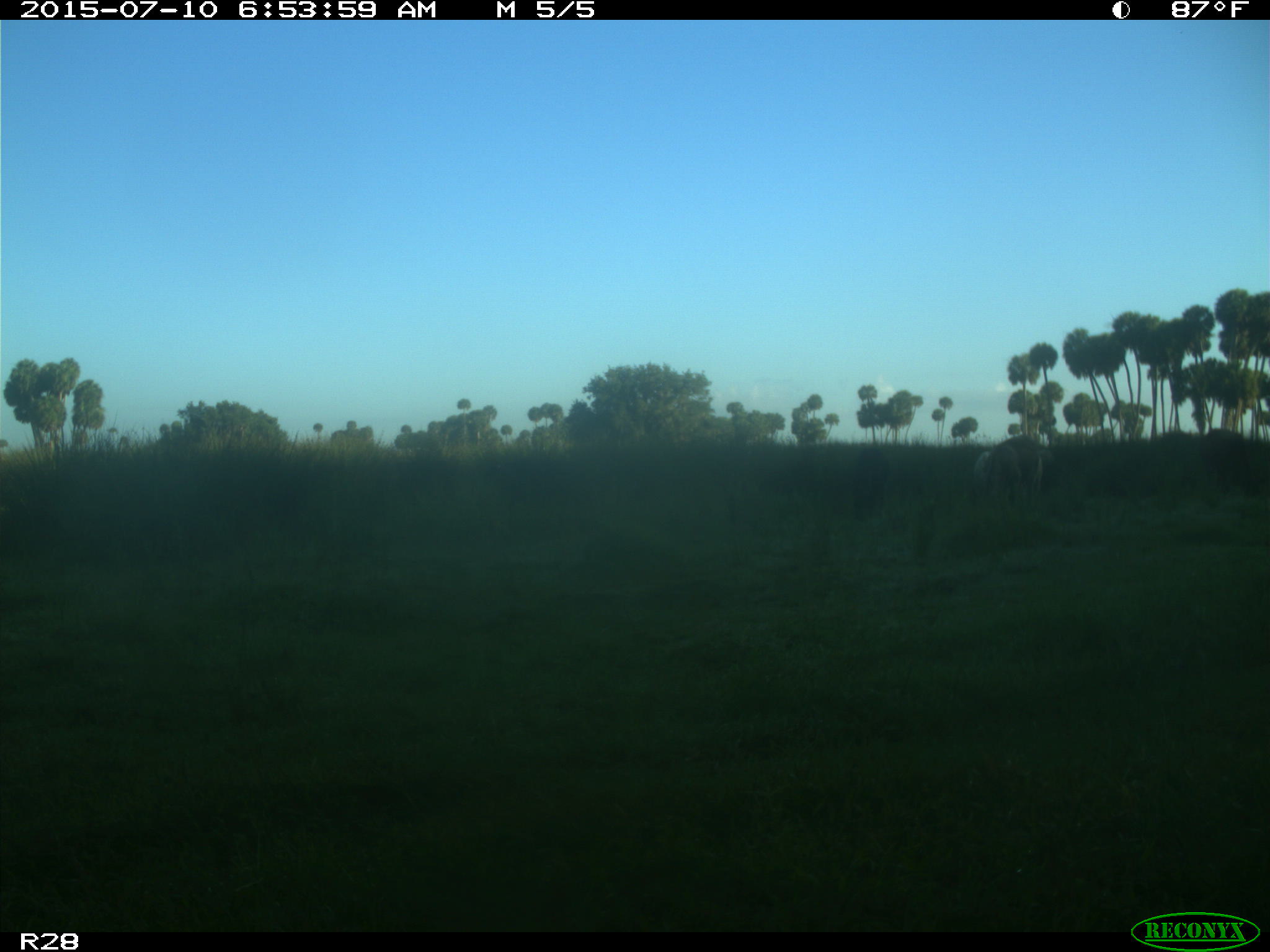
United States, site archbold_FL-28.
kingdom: Animalia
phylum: Chordata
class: Mammalia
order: Artiodactyla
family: Bovidae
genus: Bos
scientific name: Bos taurus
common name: domestic cow